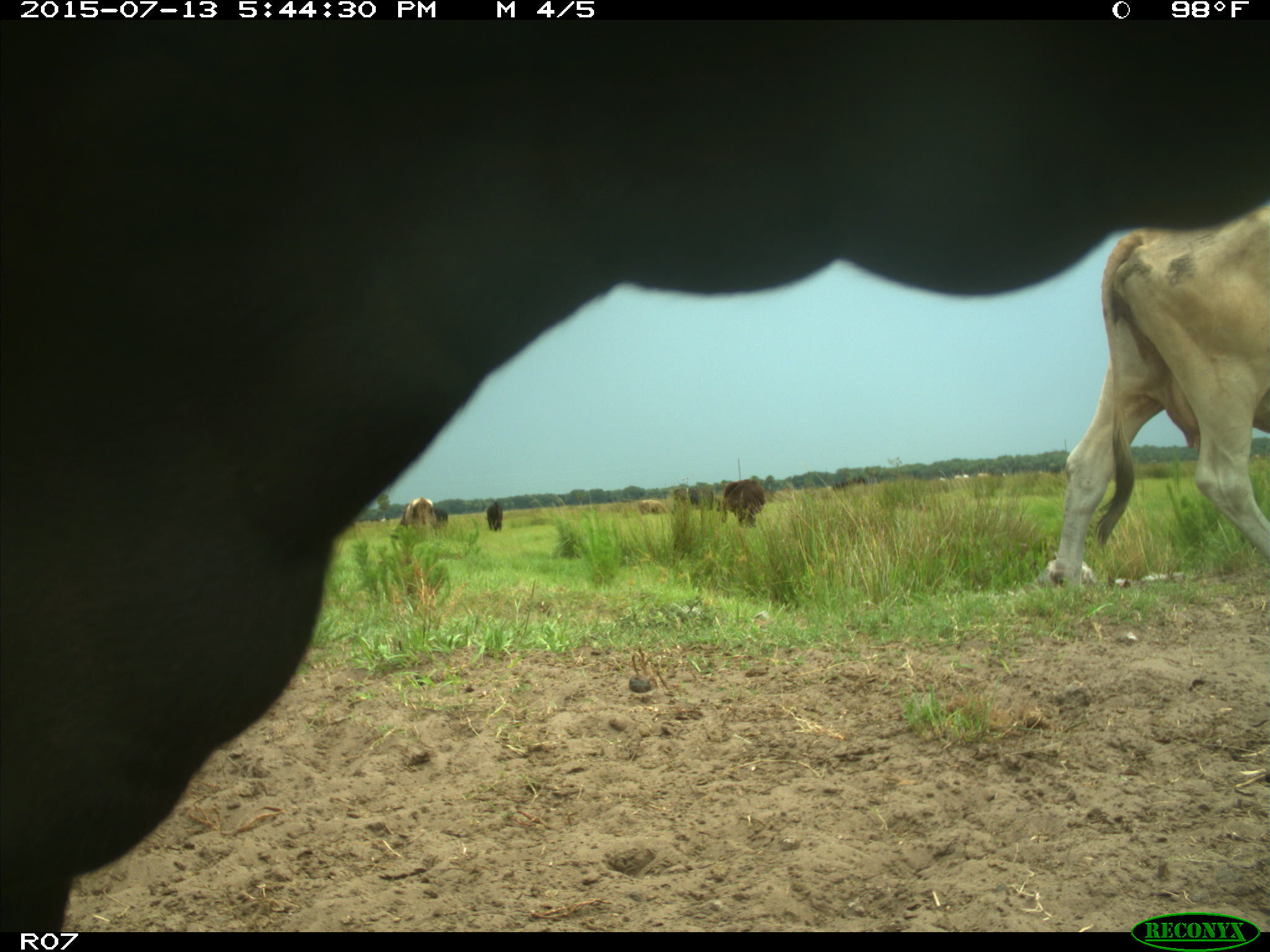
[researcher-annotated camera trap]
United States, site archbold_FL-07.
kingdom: Animalia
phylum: Chordata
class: Mammalia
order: Artiodactyla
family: Bovidae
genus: Bos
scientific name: Bos taurus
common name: domestic cow